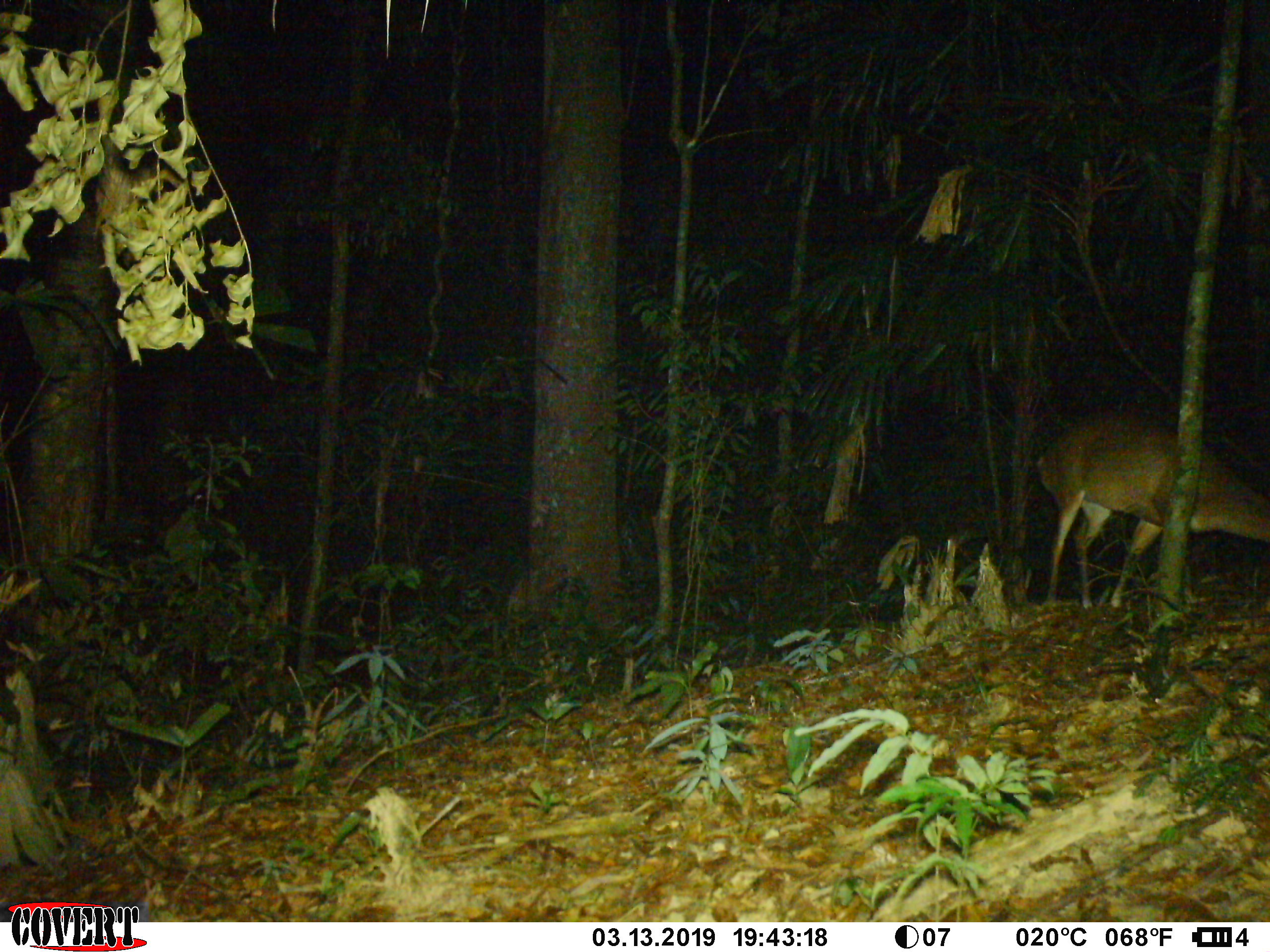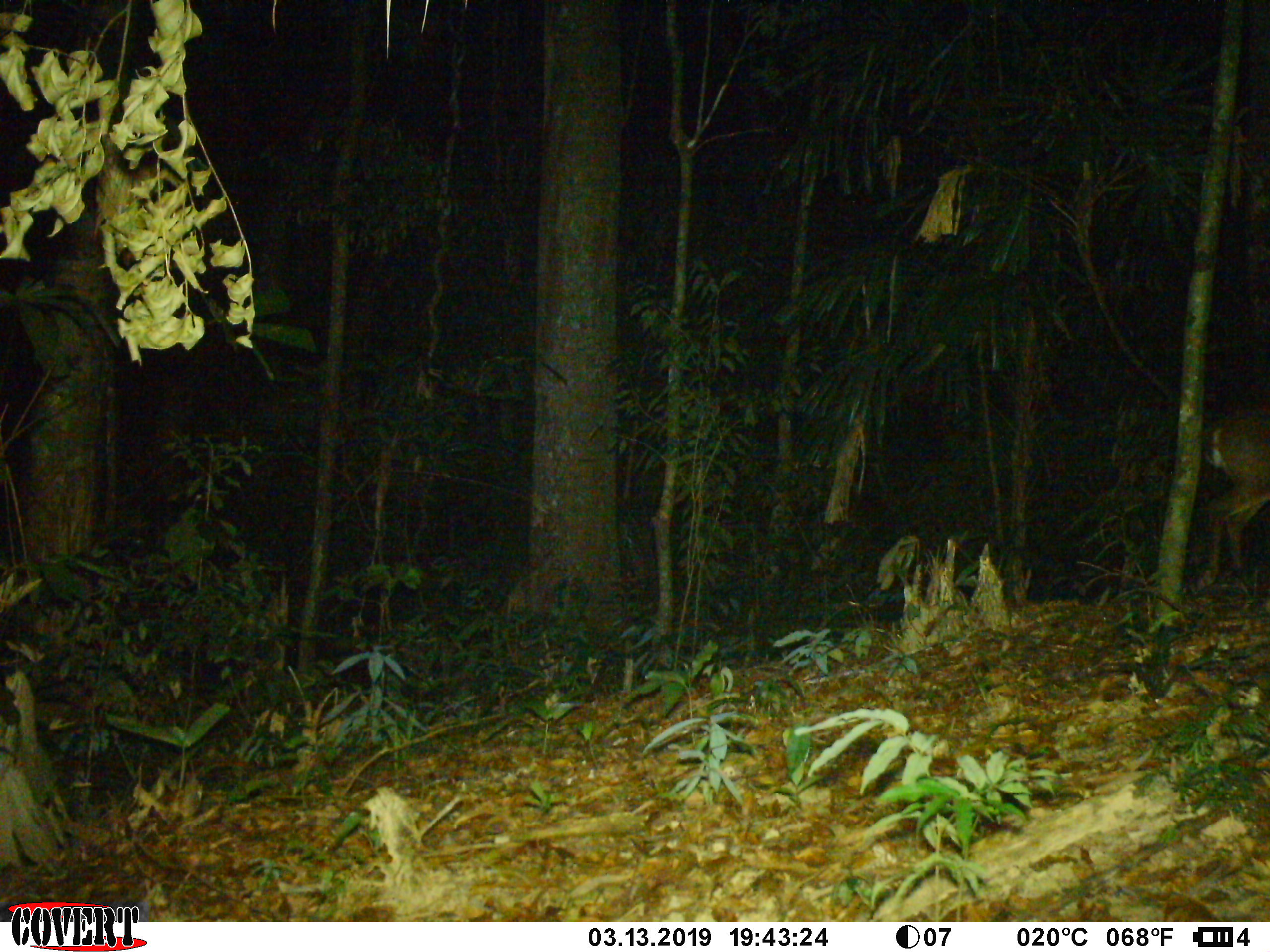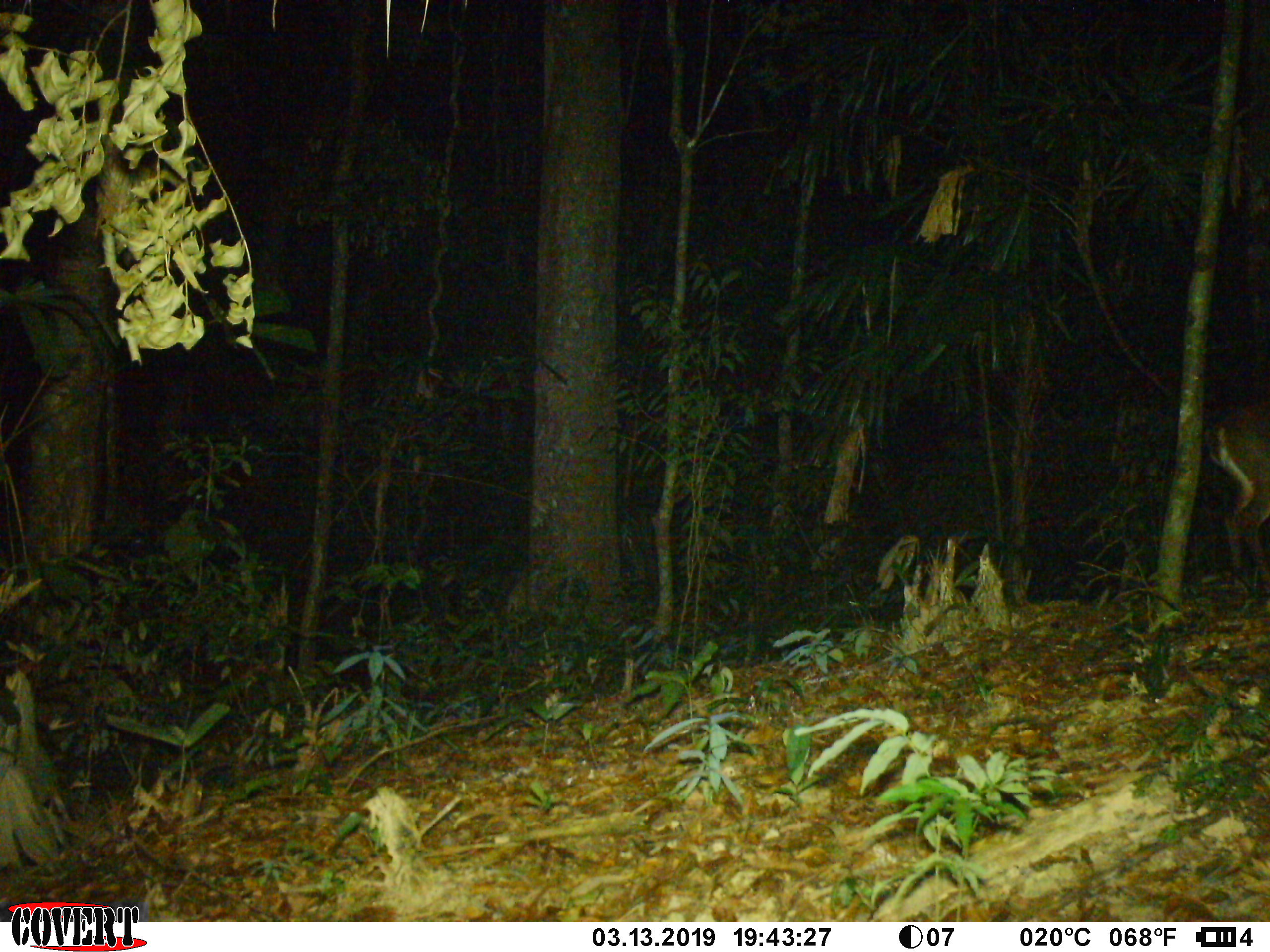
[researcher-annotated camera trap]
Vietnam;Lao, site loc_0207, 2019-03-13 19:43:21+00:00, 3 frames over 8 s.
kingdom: Animalia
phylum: Chordata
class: Mammalia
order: Artiodactyla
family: Cervidae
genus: Muntiacus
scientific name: Muntiacus vuquangensis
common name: large-antlered muntjac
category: large antlered muntjac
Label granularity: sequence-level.